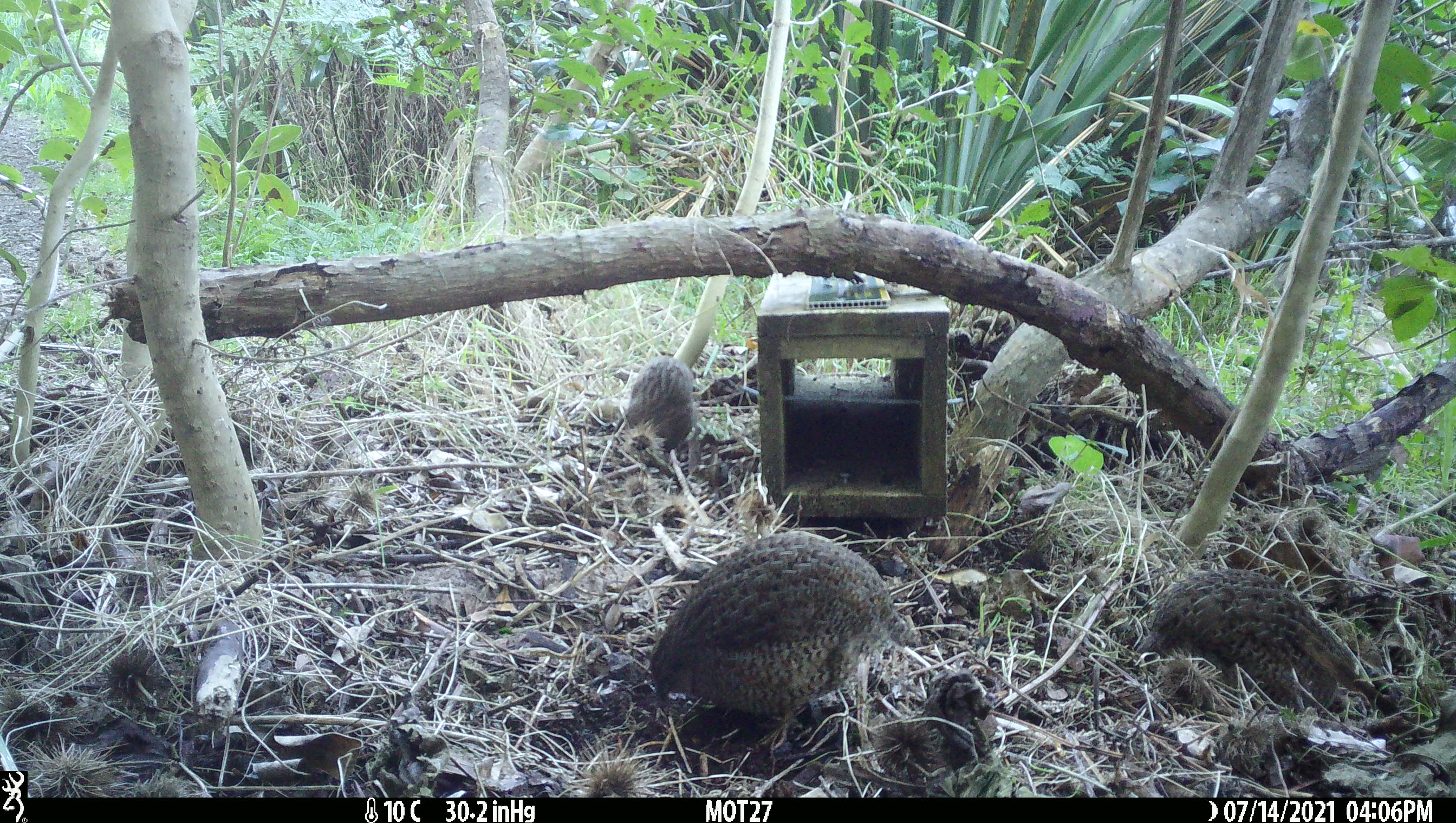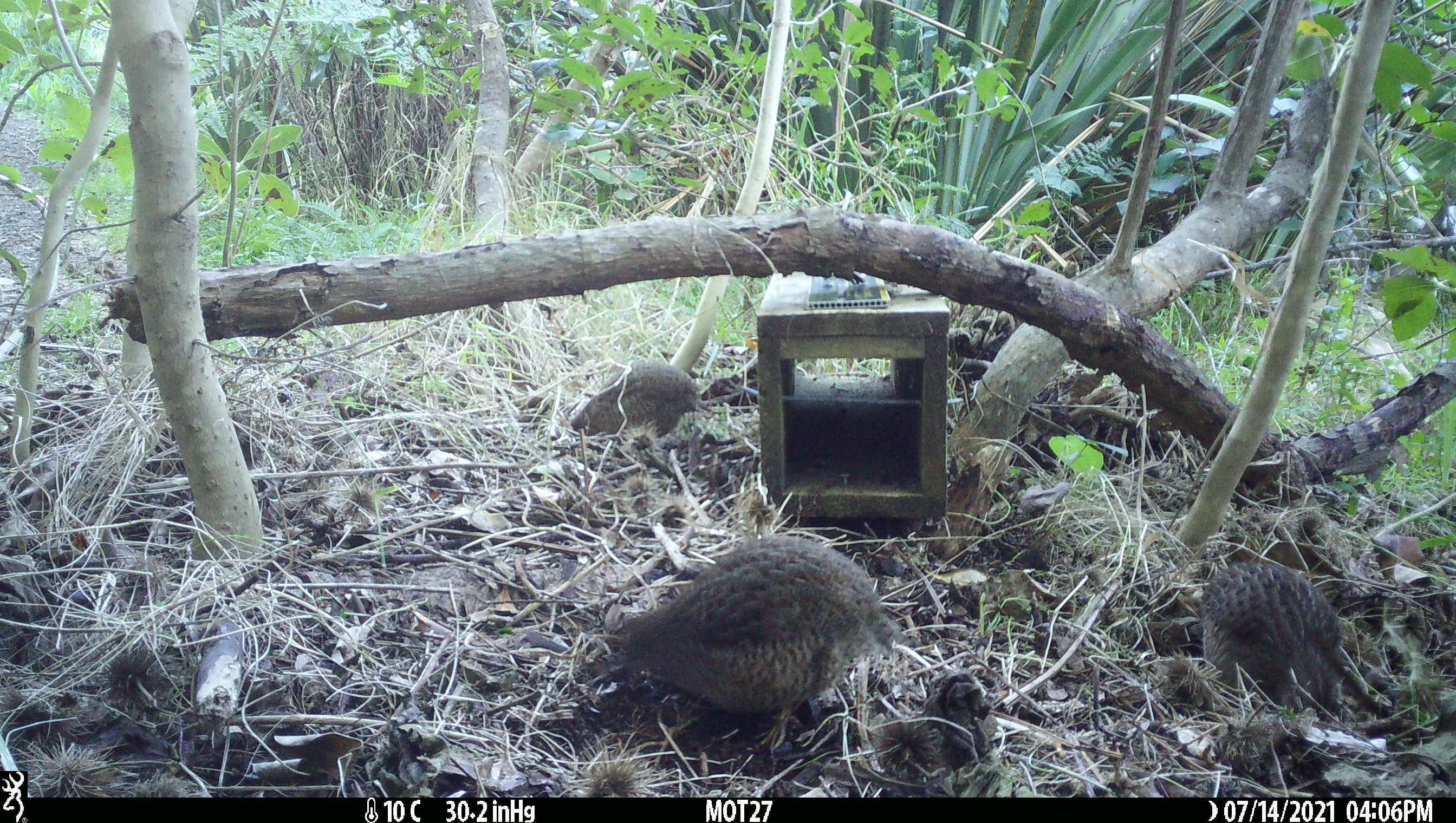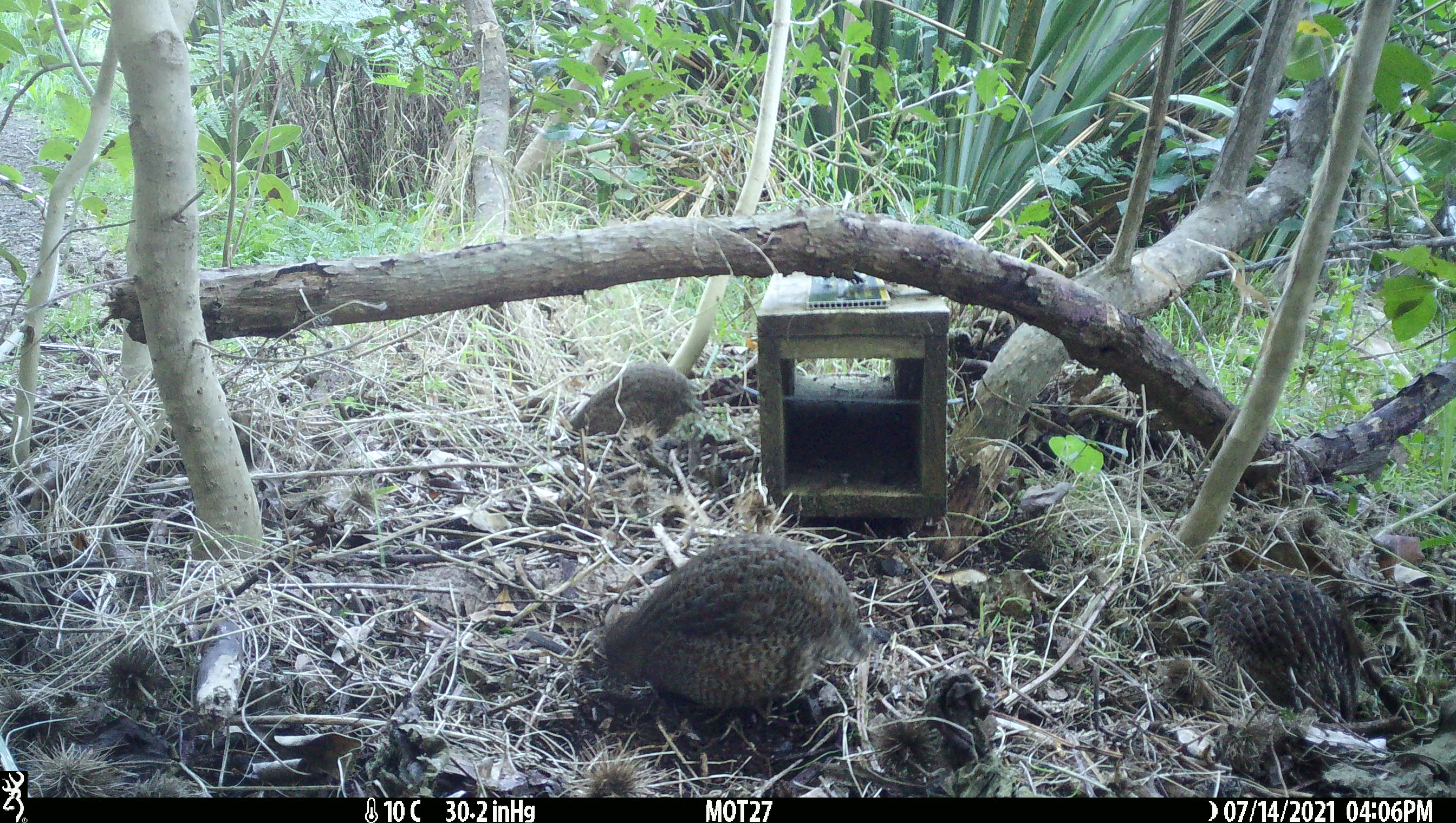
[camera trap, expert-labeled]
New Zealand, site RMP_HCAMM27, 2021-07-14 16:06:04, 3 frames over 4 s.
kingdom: Animalia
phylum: Chordata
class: Aves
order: Galliformes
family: Phasianidae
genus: Synoicus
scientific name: Synoicus ypsilophorus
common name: brown quail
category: quail brown